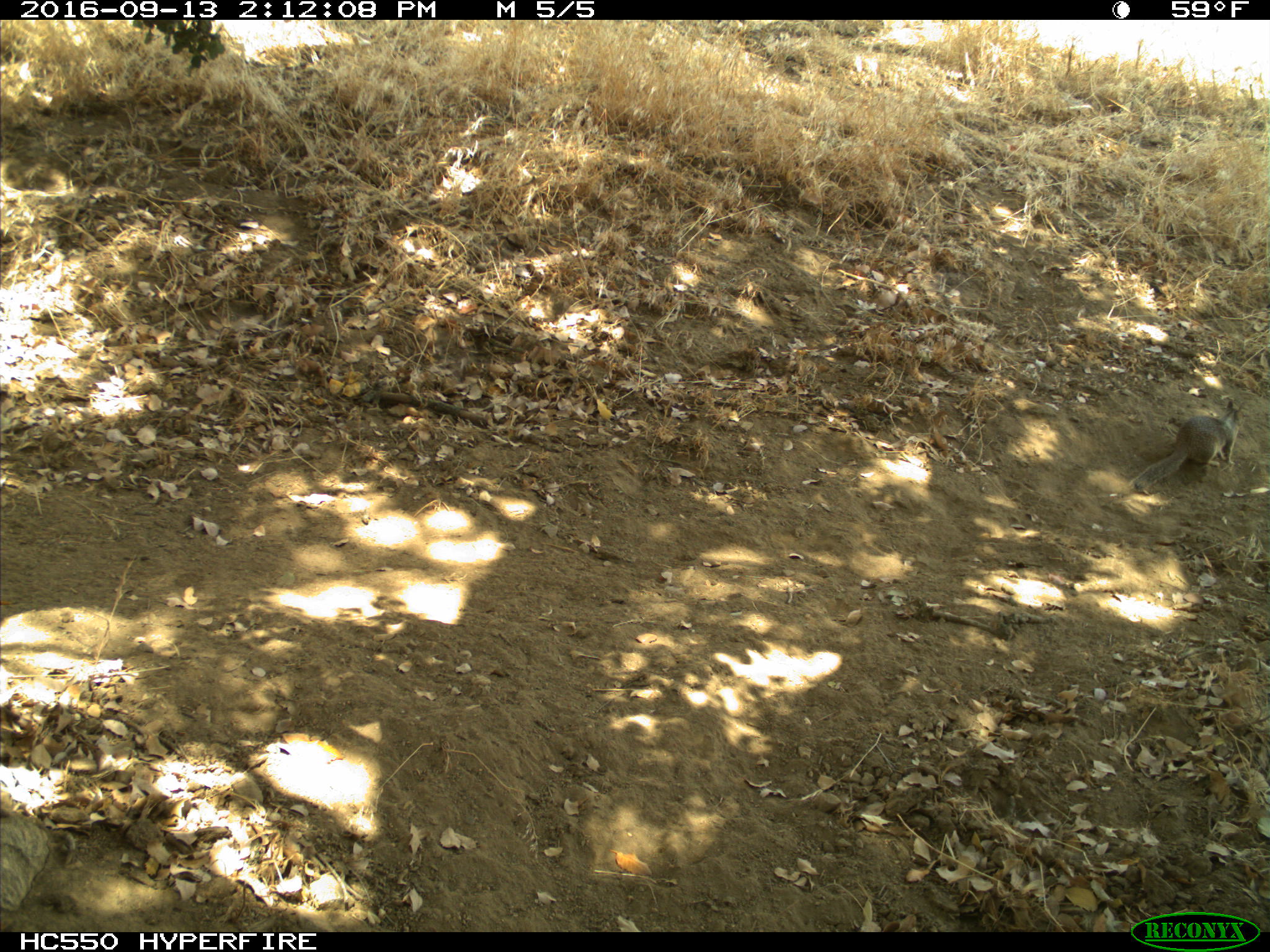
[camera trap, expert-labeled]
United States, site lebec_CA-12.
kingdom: Animalia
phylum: Chordata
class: Mammalia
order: Rodentia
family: Sciuridae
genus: Otospermophilus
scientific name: Otospermophilus beecheyi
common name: california ground squirrel